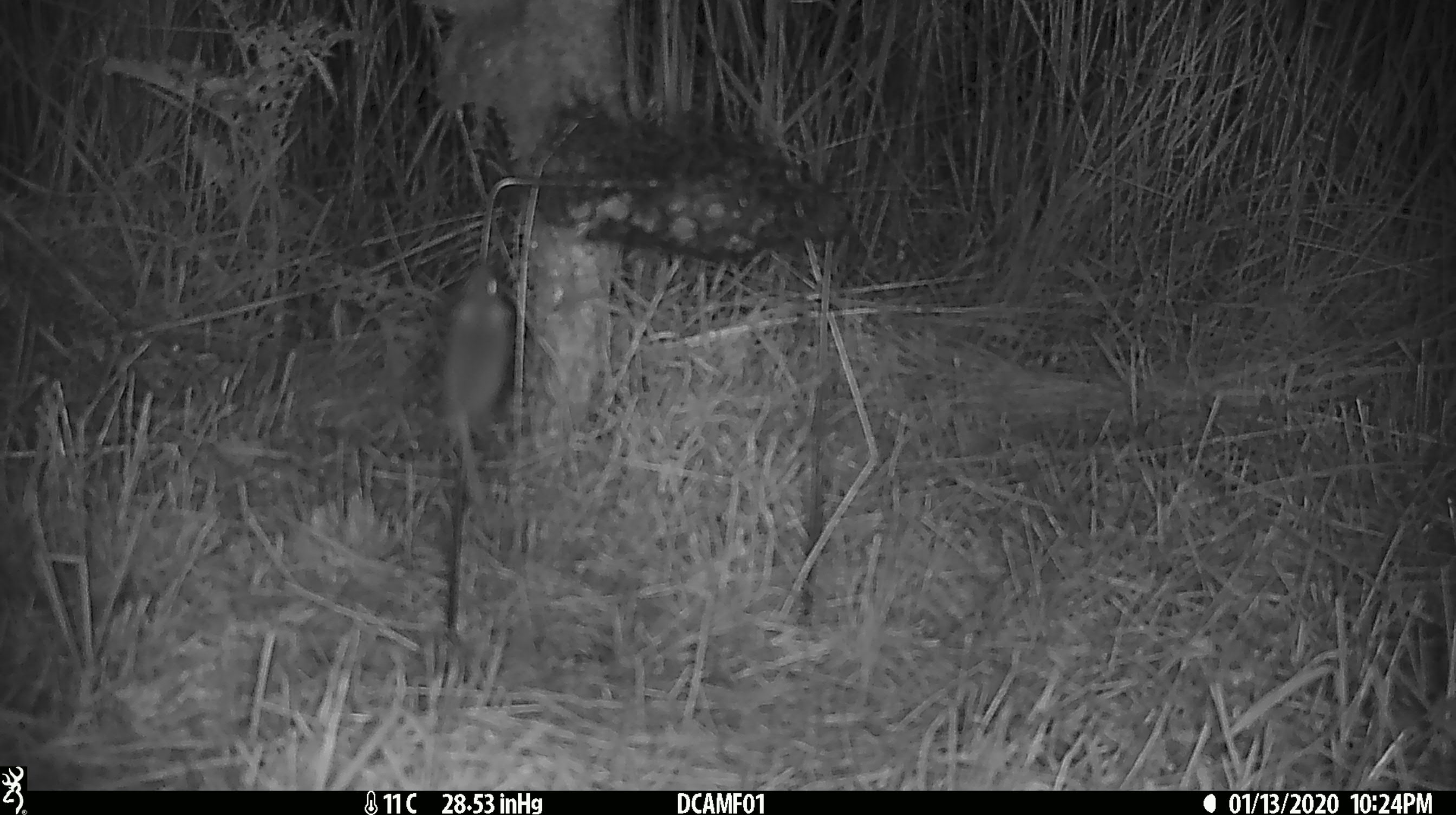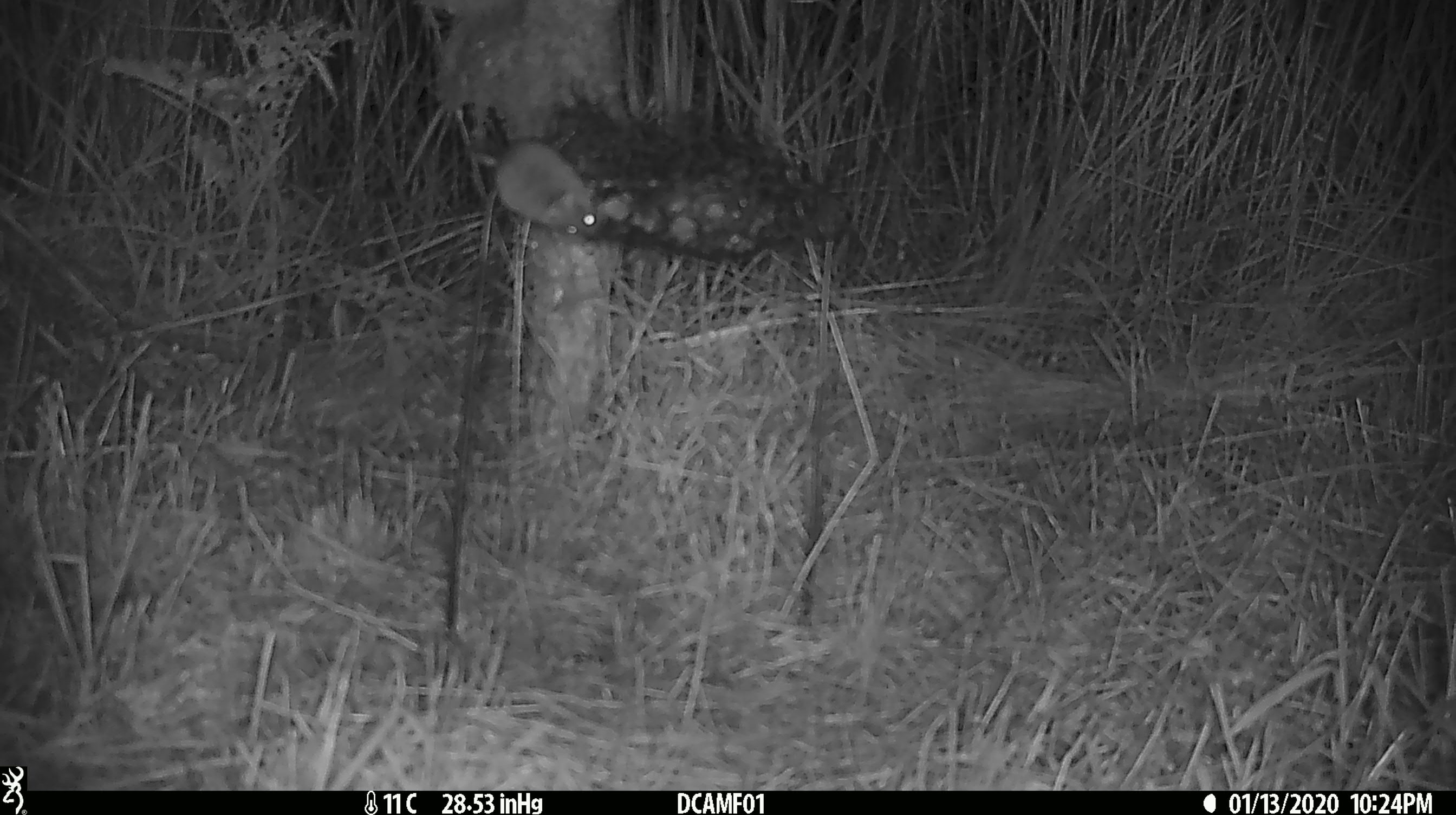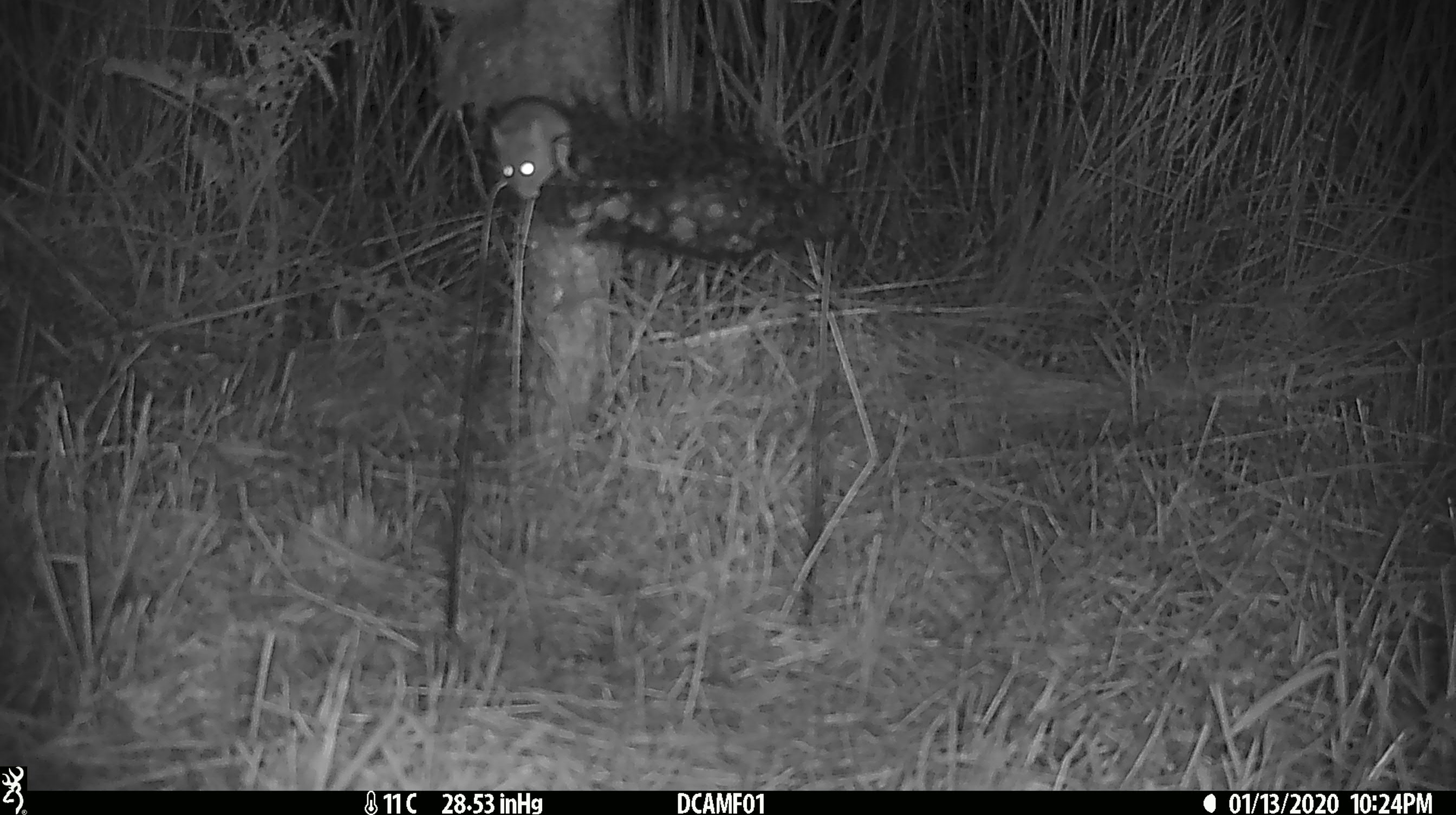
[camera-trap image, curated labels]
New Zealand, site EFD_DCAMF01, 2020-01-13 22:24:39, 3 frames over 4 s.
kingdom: Animalia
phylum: Chordata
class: Mammalia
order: Rodentia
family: Muridae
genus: Mus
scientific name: Mus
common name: mouse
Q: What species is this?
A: Mouse (Mus).